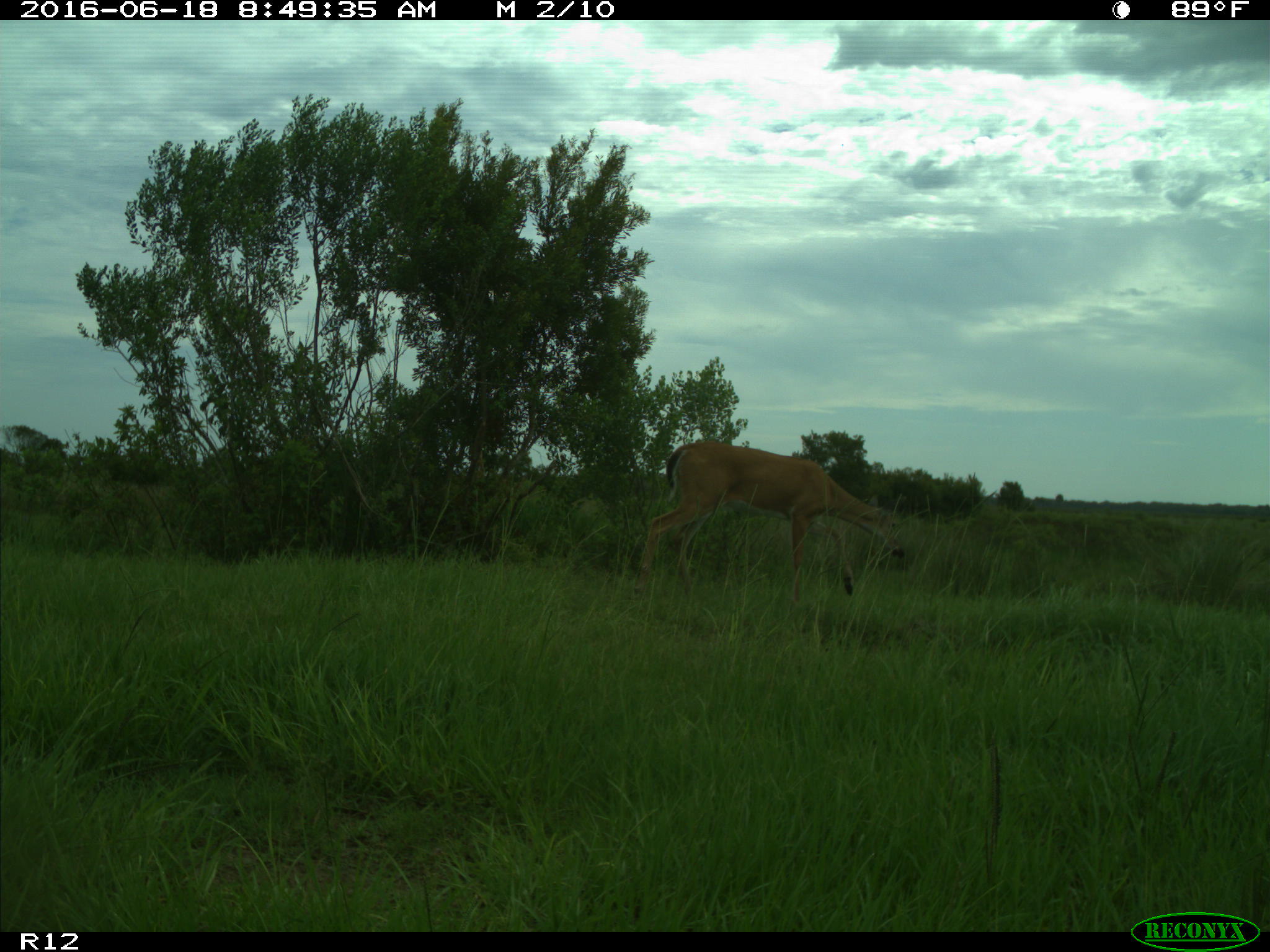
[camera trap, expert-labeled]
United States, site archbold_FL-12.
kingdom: Animalia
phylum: Chordata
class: Mammalia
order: Artiodactyla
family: Cervidae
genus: Odocoileus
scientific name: Odocoileus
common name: deer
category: unidentified deer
Unidentified deer (deer) (Odocoileus).